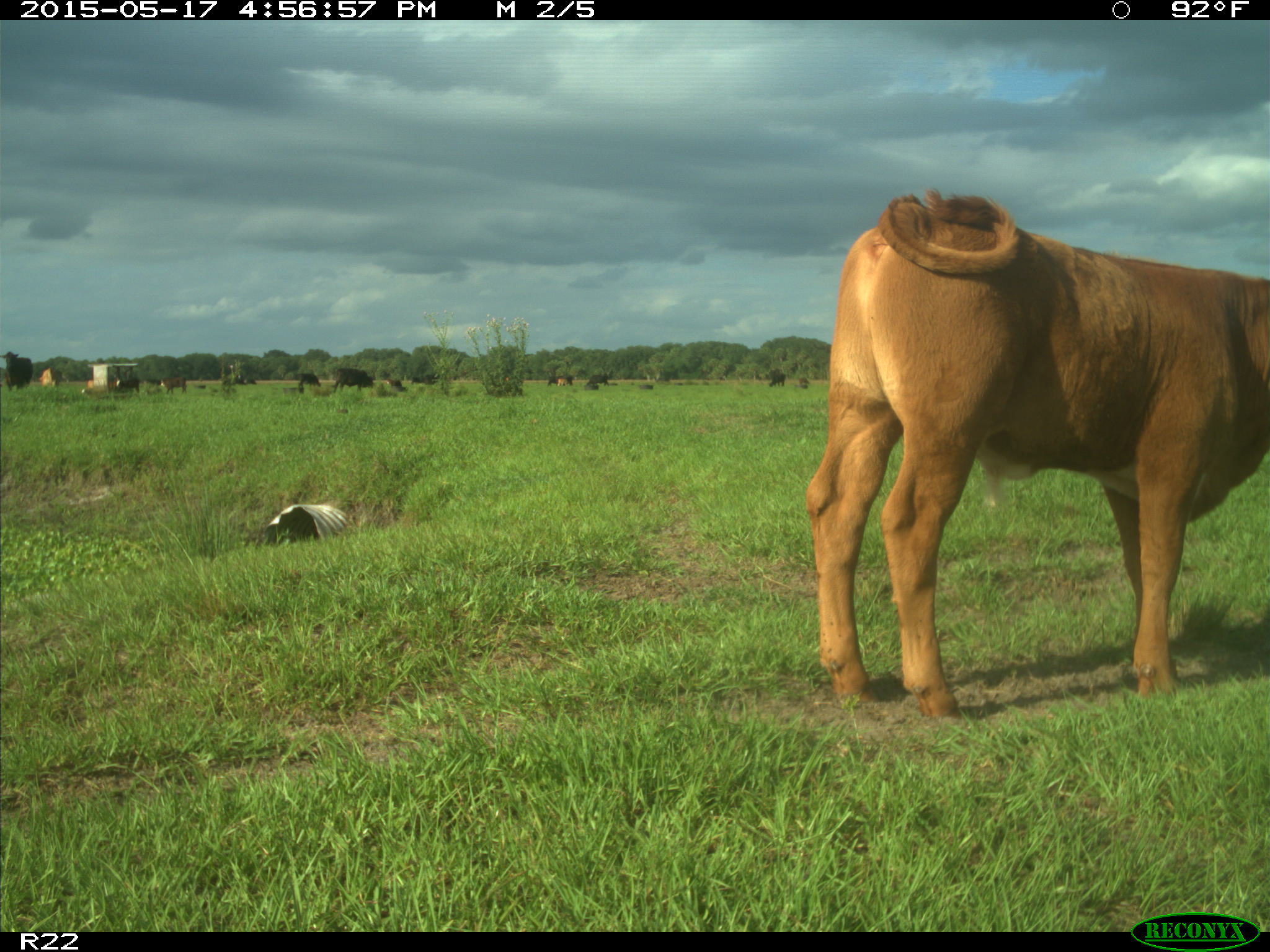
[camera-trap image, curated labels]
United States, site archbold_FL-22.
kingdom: Animalia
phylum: Chordata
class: Mammalia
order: Artiodactyla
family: Bovidae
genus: Bos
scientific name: Bos taurus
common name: domestic cow